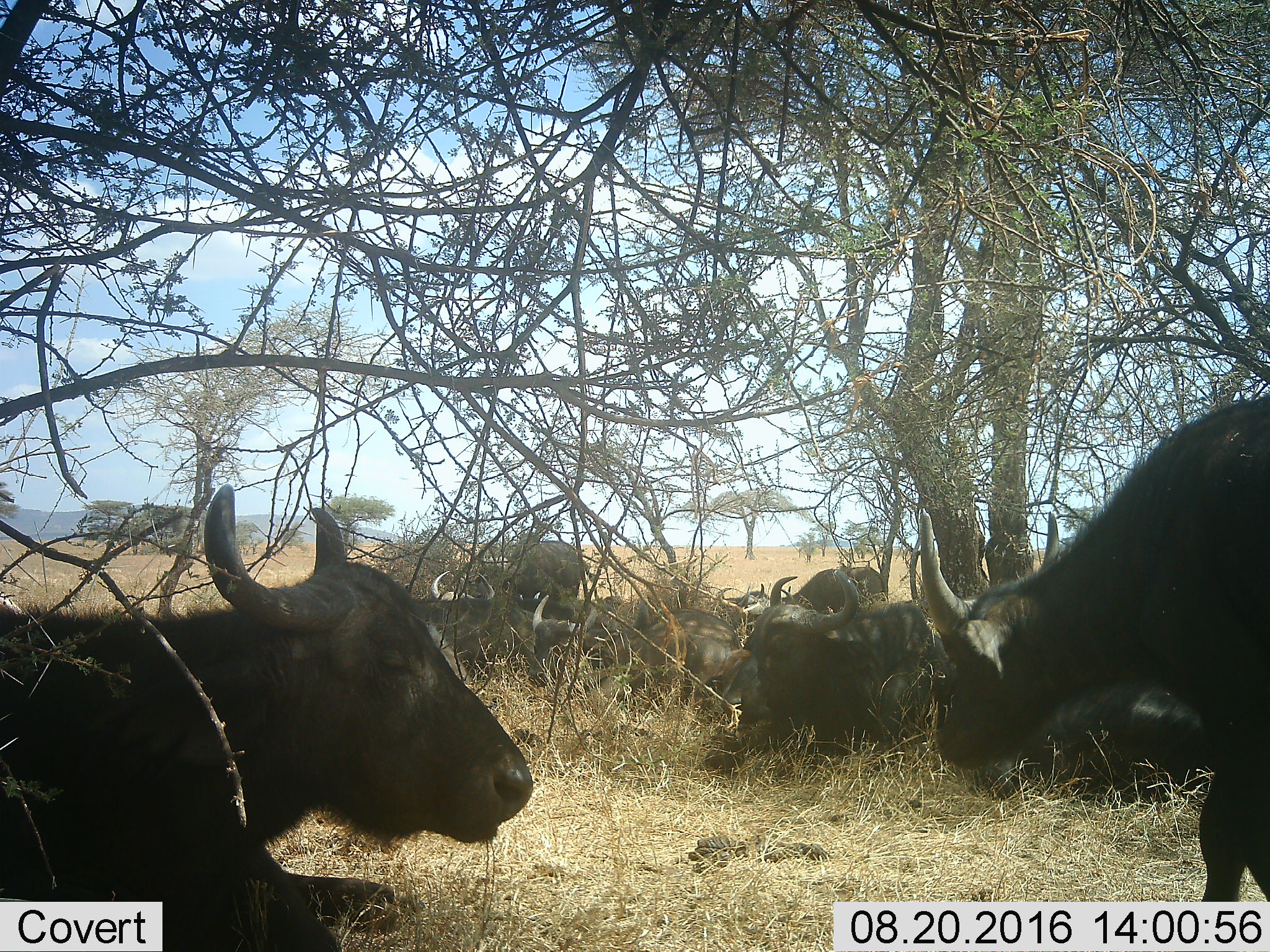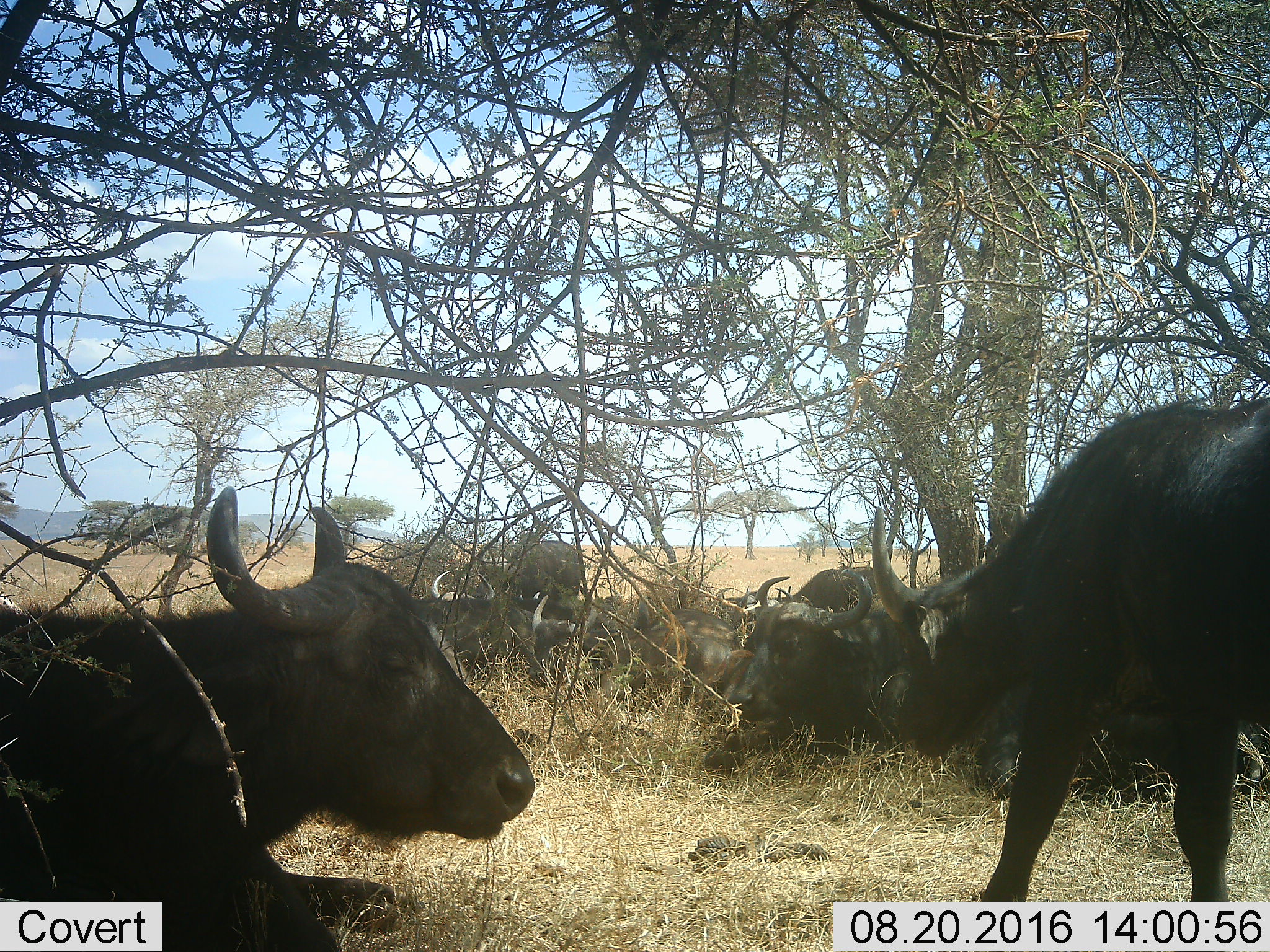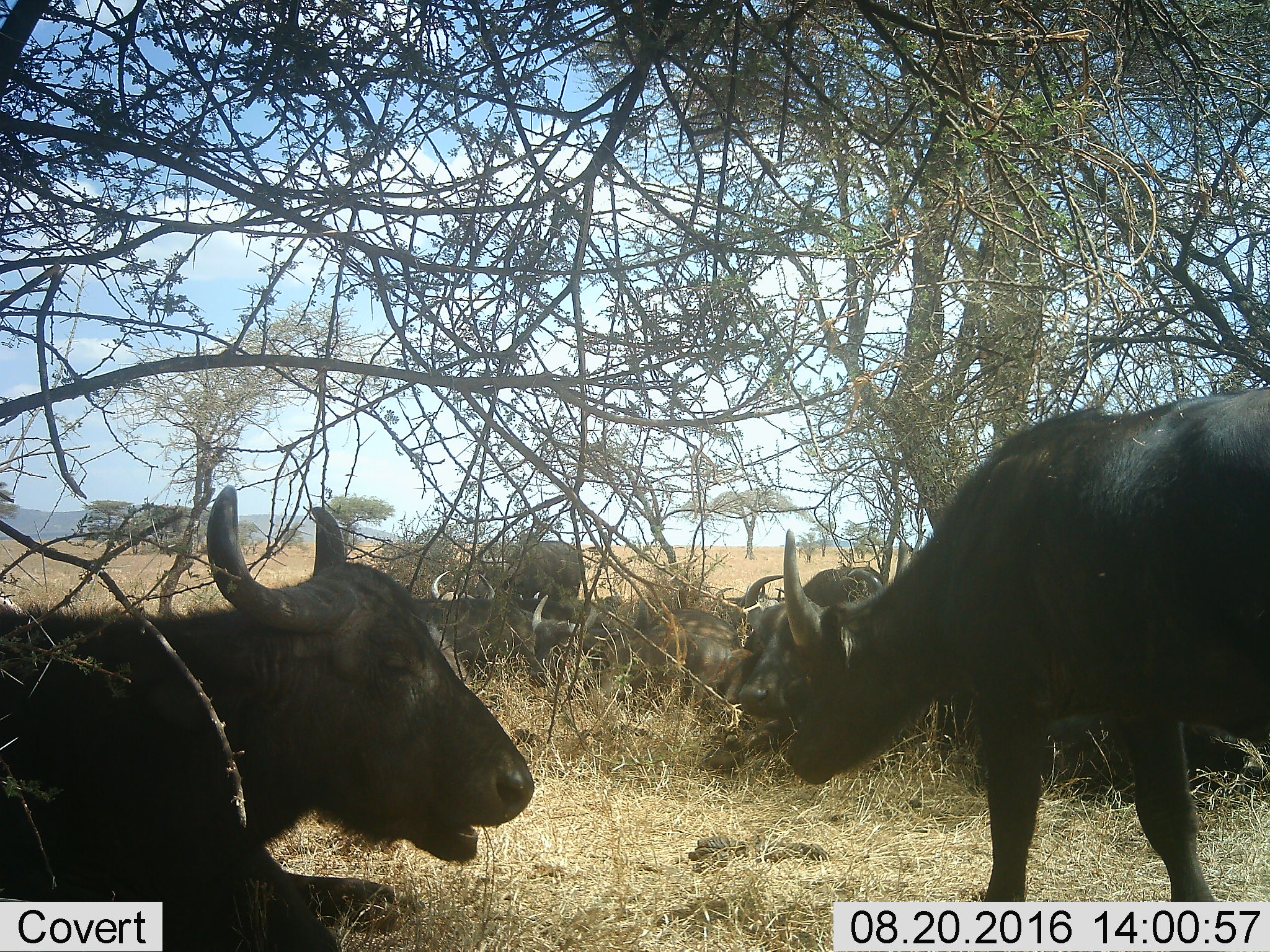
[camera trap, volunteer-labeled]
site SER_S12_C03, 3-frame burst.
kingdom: Animalia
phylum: Chordata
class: Mammalia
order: Artiodactyla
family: Bovidae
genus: Syncerus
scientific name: Syncerus caffer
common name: african buffalo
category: buffalo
Buffalo (african buffalo) (Syncerus caffer), count 11-50. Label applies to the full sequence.